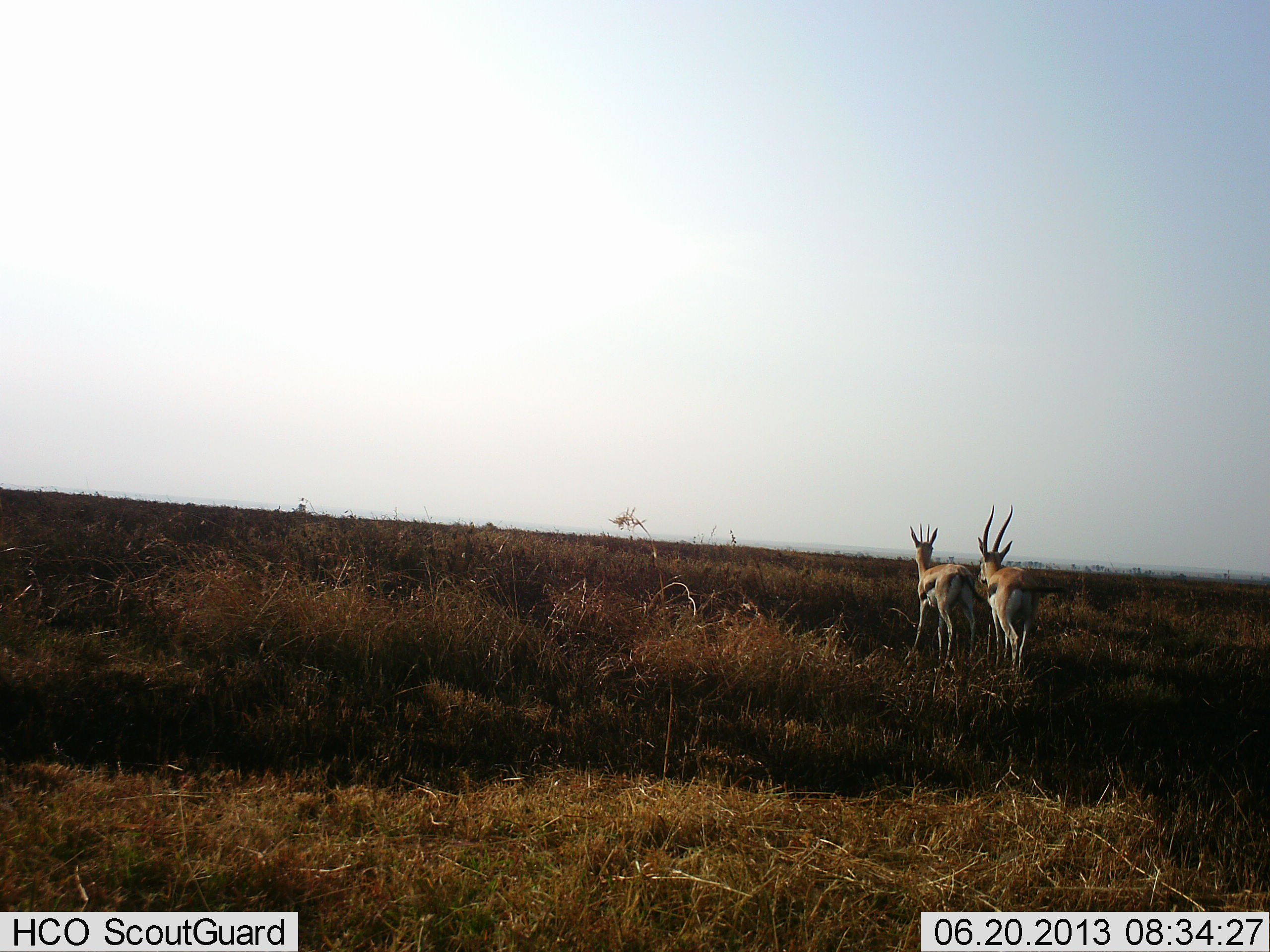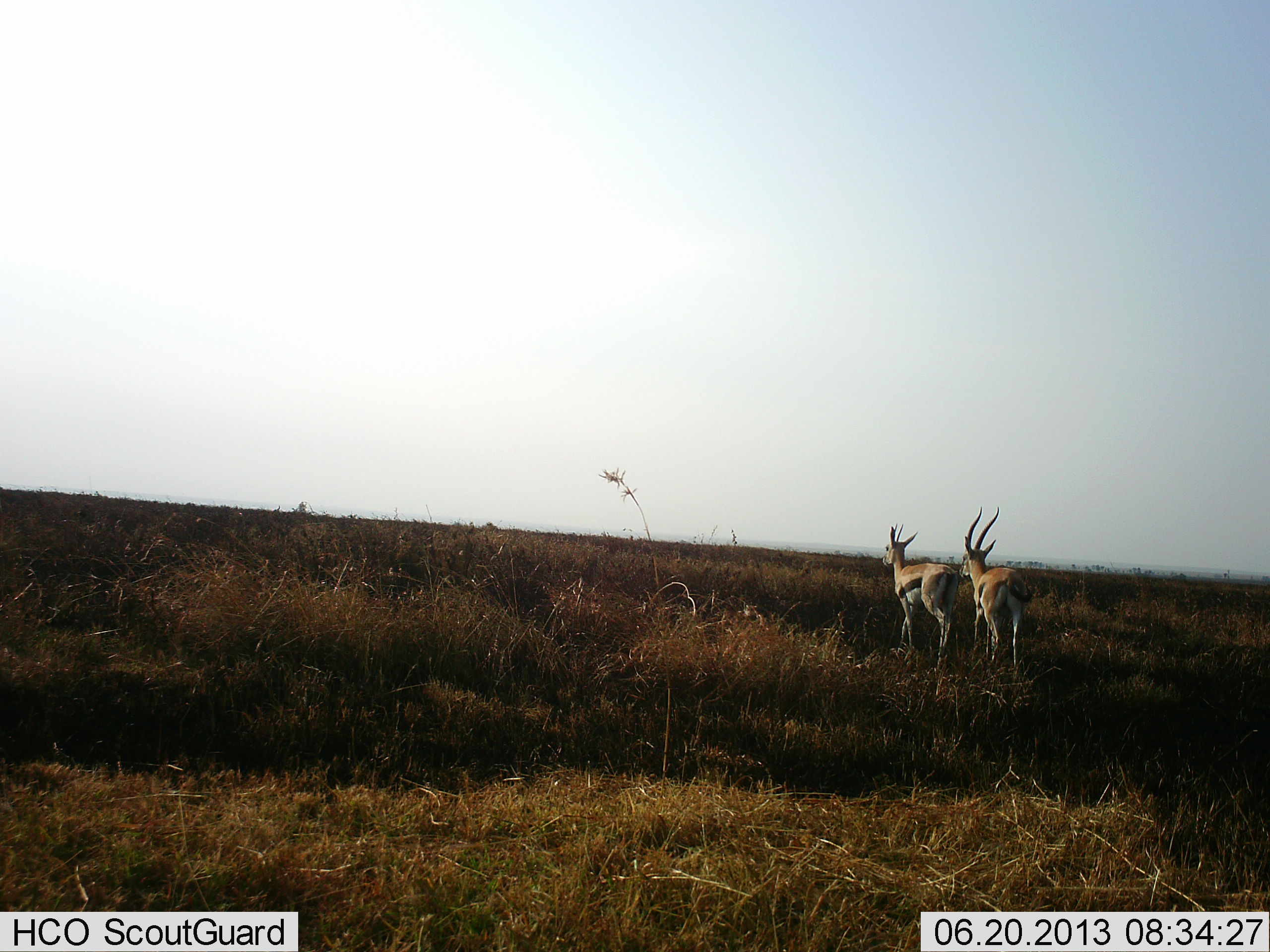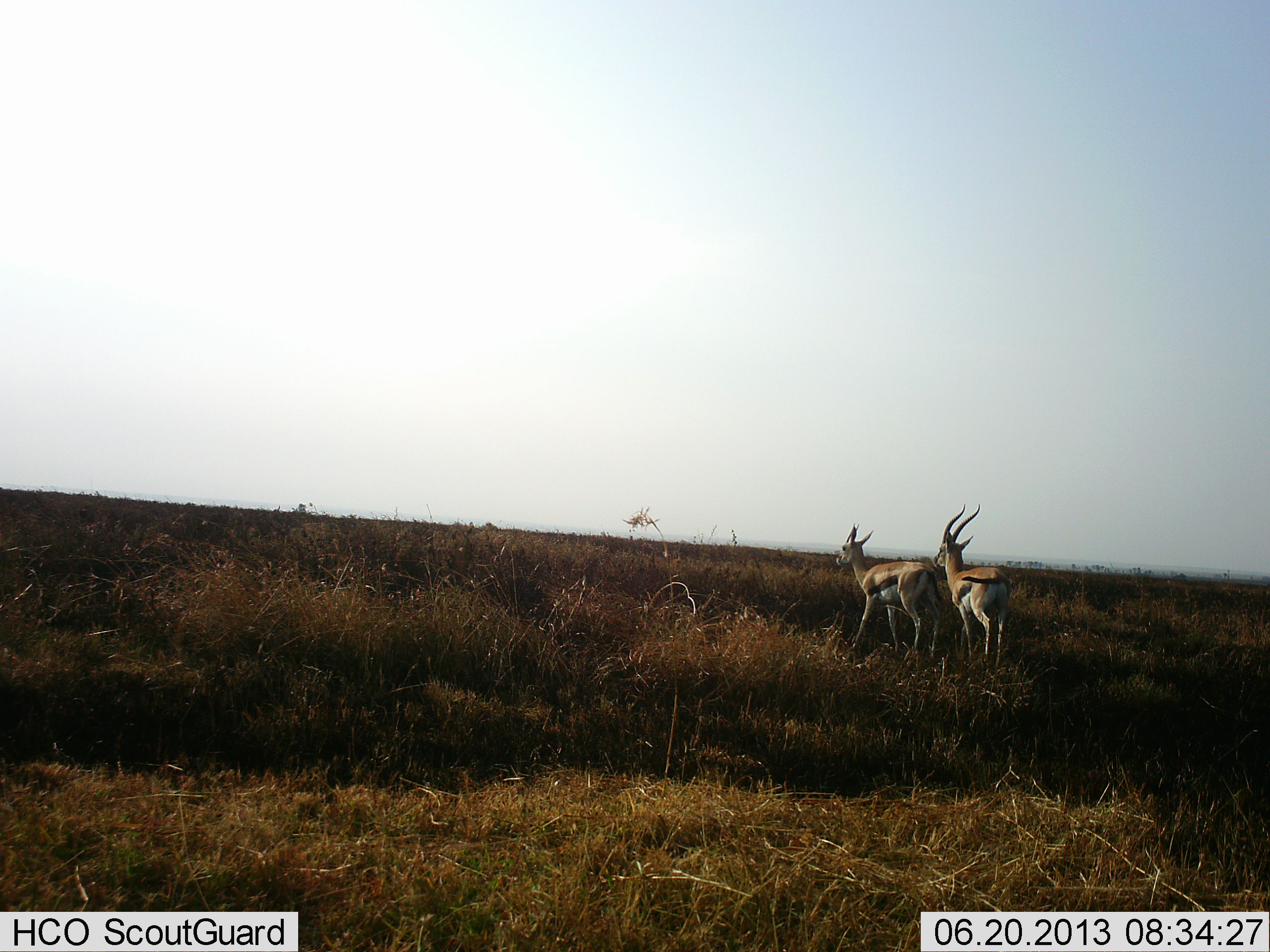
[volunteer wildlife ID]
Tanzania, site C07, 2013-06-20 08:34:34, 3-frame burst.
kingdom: Animalia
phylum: Chordata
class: Mammalia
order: Artiodactyla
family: Bovidae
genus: Eudorcas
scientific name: Eudorcas thomsonii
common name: thomson's gazelle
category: gazellethomsons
Gazellethomsons (thomson's gazelle) (Eudorcas thomsonii), count 2. Behavior (volunteer vote fractions): standing 0%, resting 0%, moving 100%, interacting 20%. Young present (vote fraction): 0%. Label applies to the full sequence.